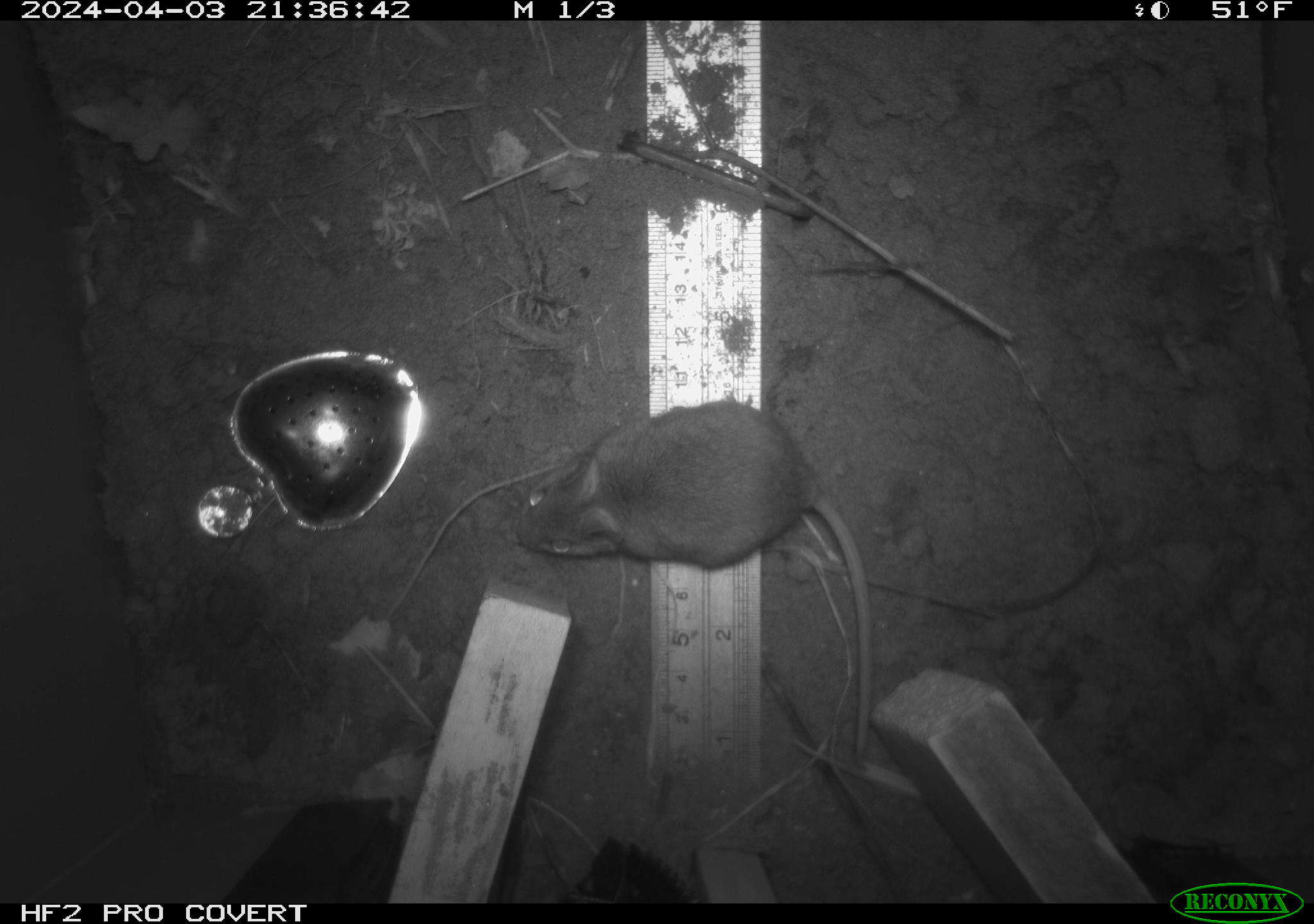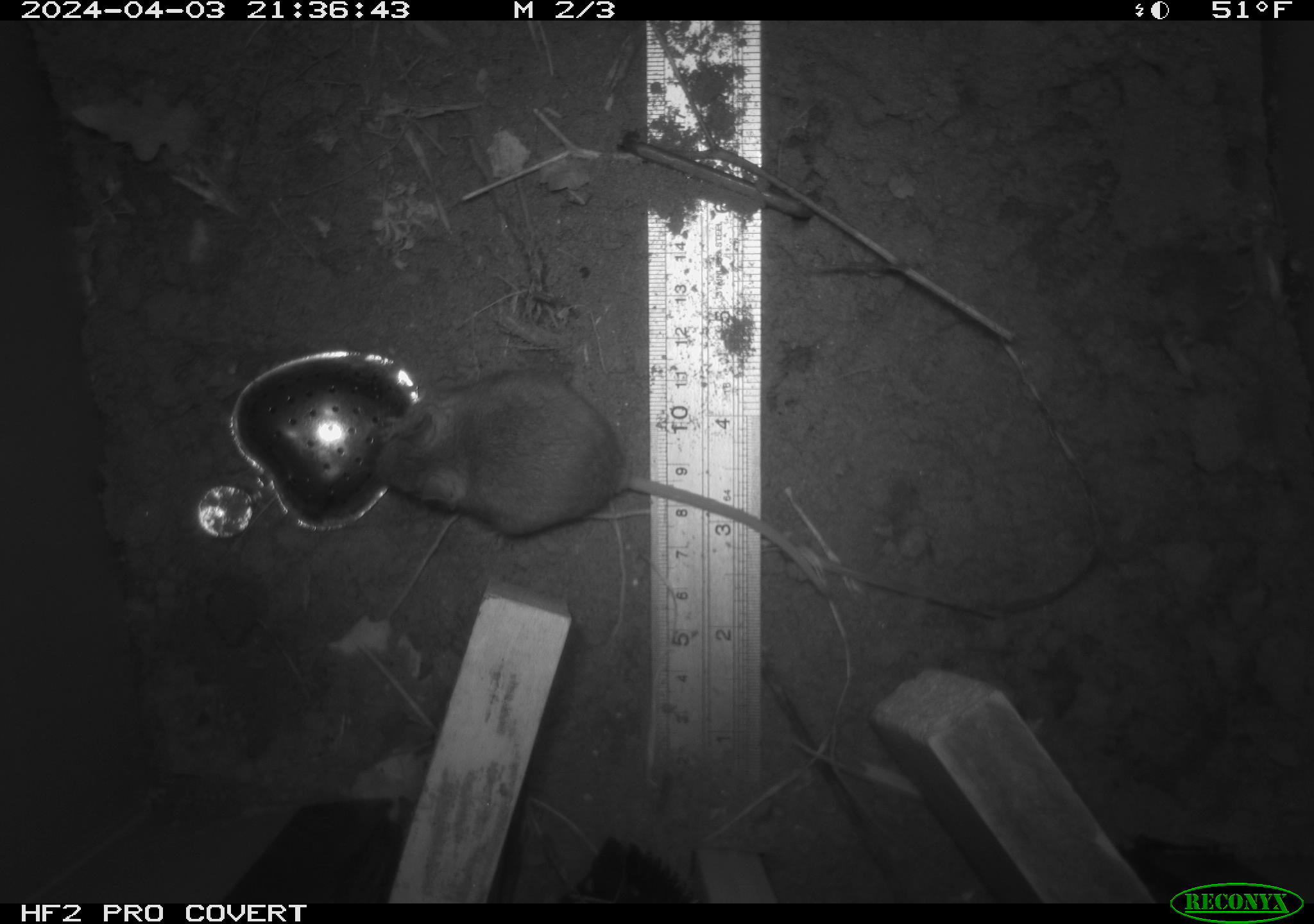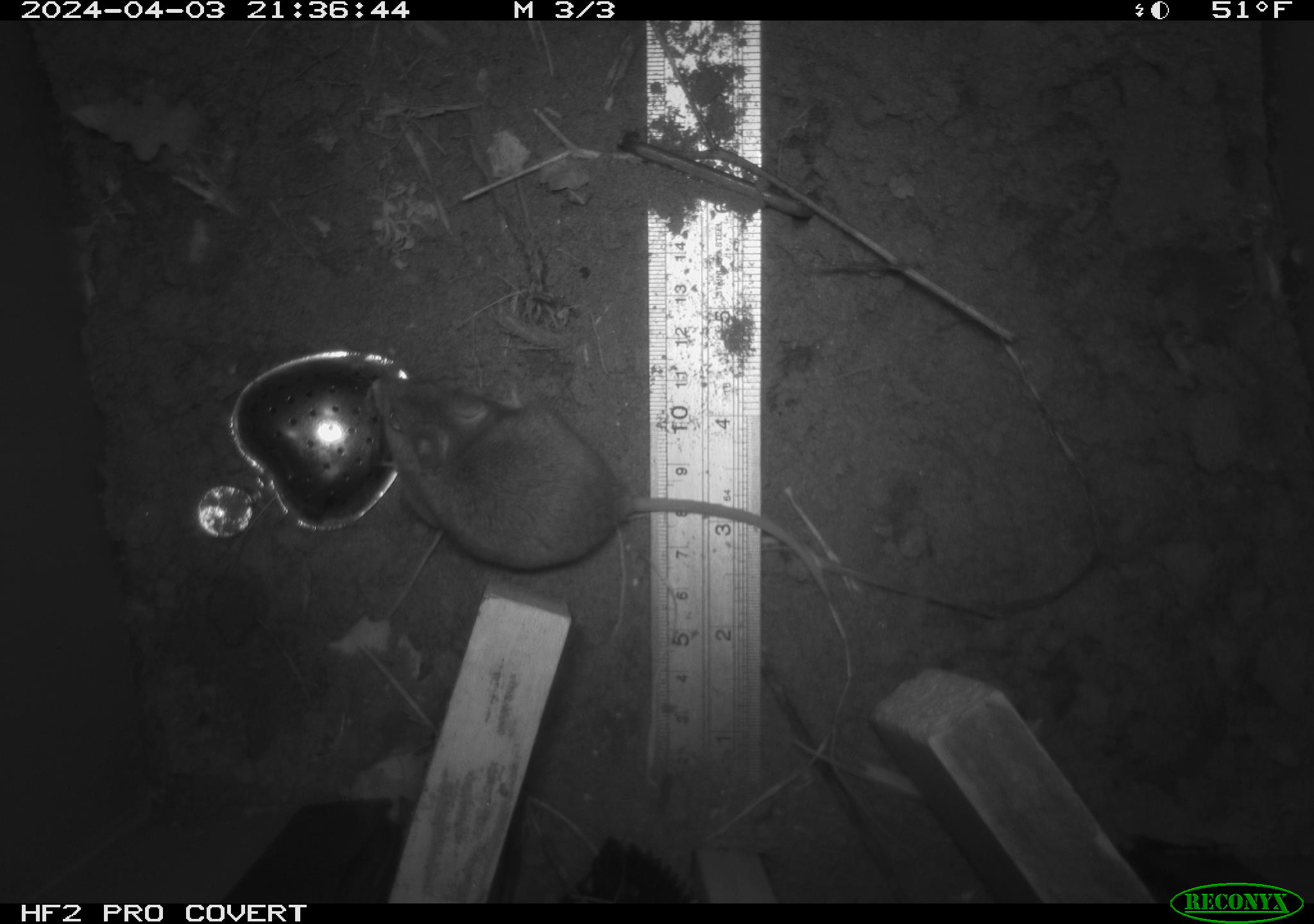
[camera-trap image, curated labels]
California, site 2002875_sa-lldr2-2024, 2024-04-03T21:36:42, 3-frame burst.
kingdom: Animalia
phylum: Chordata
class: Mammalia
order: Rodentia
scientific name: Rodentia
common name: mouse species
Mouse species (Rodentia).